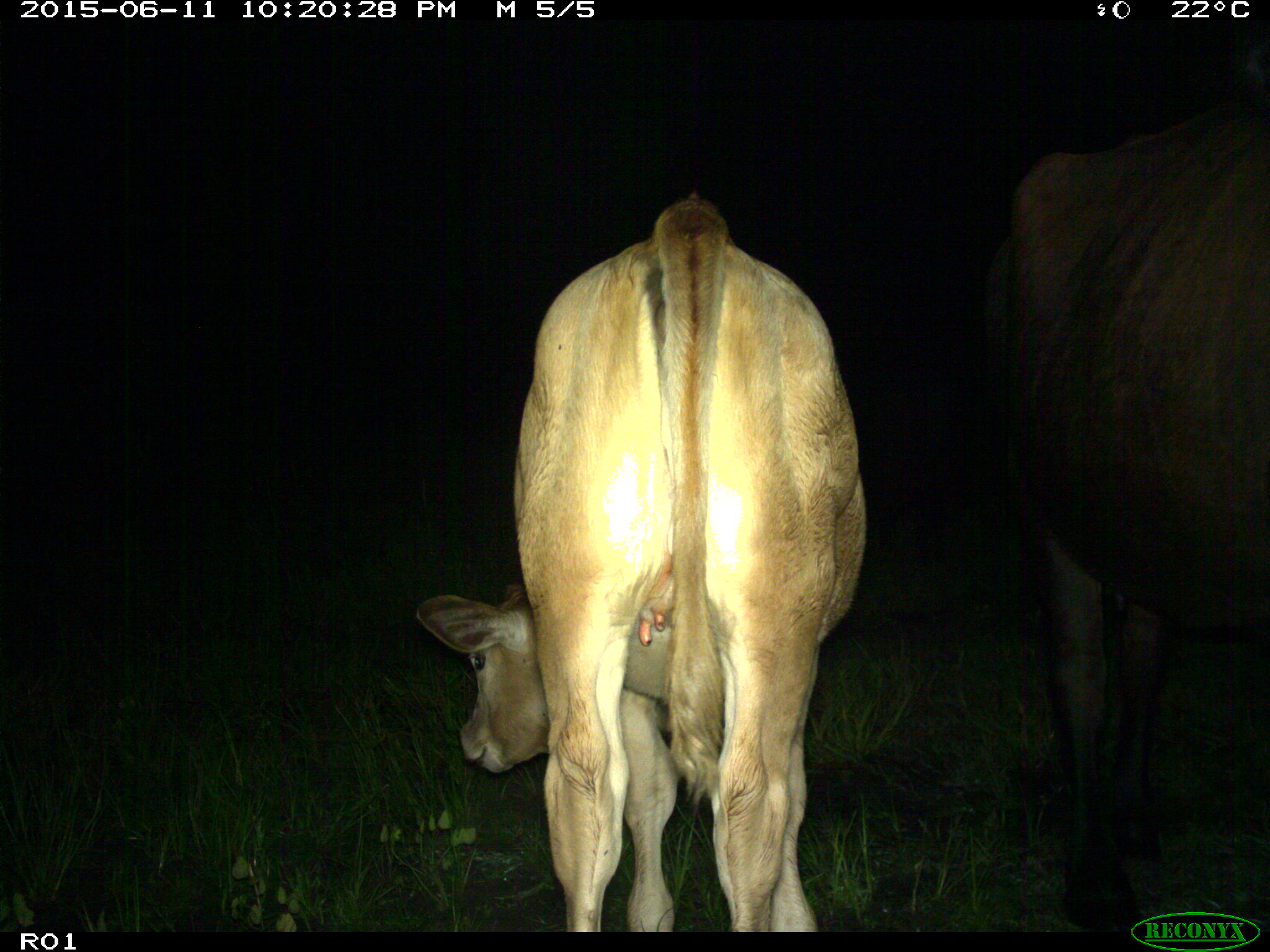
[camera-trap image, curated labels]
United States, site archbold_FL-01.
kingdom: Animalia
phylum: Chordata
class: Mammalia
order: Artiodactyla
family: Bovidae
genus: Bos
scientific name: Bos taurus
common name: domestic cow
Bos taurus (domestic cow).